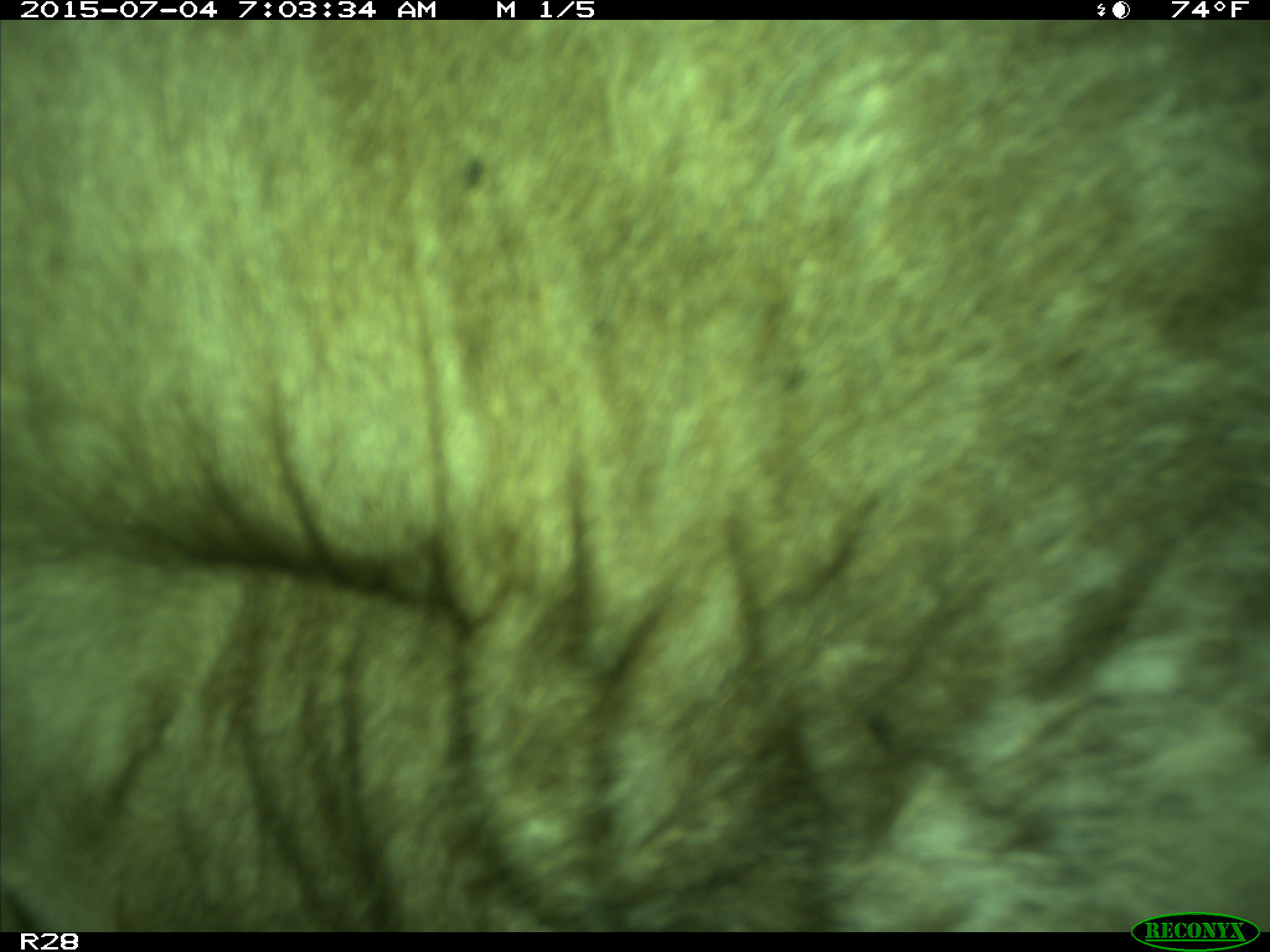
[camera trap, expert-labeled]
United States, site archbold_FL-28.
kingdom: Animalia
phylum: Chordata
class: Mammalia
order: Artiodactyla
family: Bovidae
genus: Bos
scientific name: Bos taurus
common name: domestic cow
Bos taurus (domestic cow).